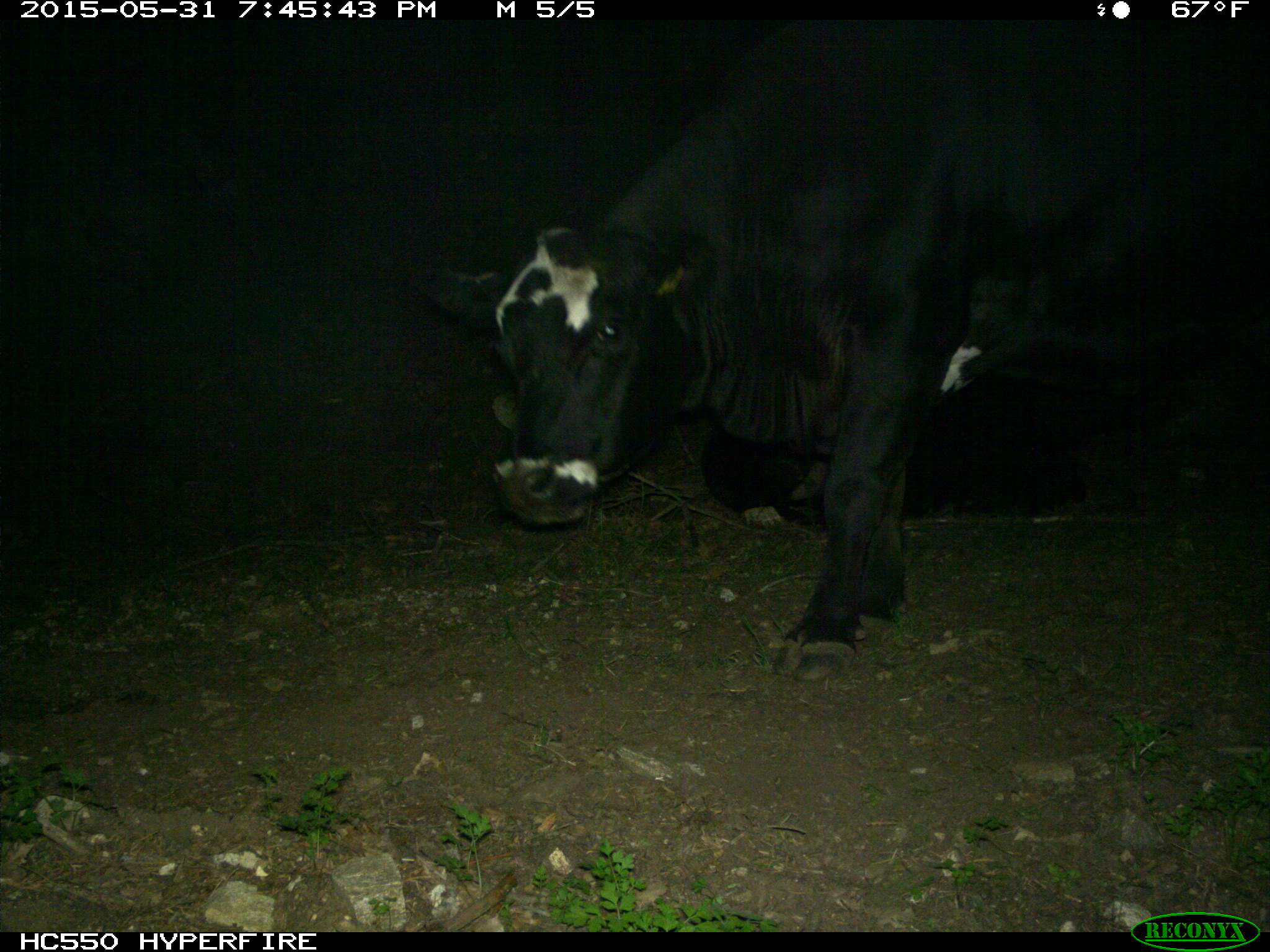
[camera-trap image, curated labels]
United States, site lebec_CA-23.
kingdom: Animalia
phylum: Chordata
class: Mammalia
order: Artiodactyla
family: Bovidae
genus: Bos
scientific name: Bos taurus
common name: domestic cow